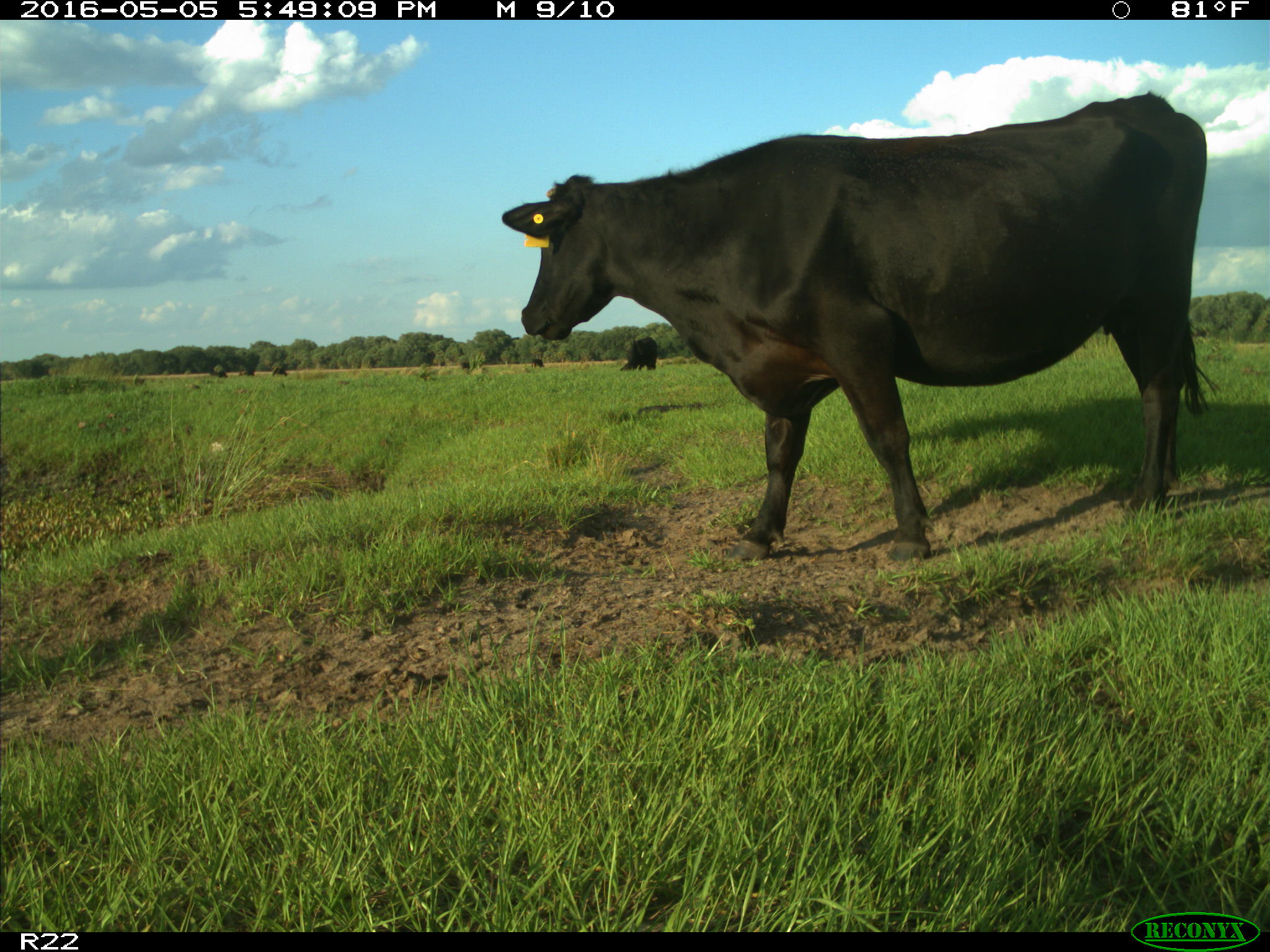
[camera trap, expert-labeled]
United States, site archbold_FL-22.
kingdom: Animalia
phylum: Chordata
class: Mammalia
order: Artiodactyla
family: Bovidae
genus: Bos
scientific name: Bos taurus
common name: domestic cow